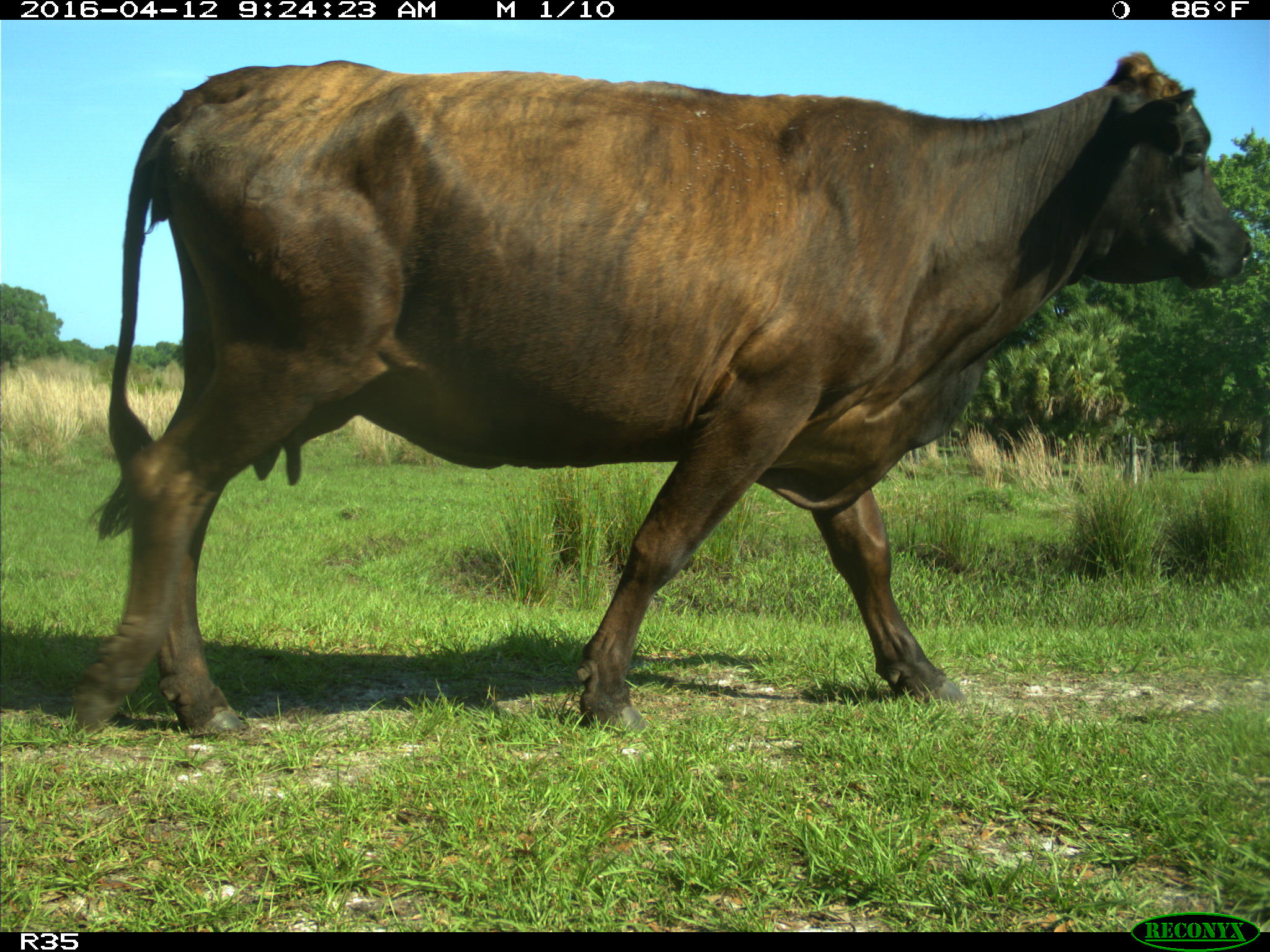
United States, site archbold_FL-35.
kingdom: Animalia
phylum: Chordata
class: Mammalia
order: Artiodactyla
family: Bovidae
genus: Bos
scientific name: Bos taurus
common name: domestic cow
Bos taurus (domestic cow).